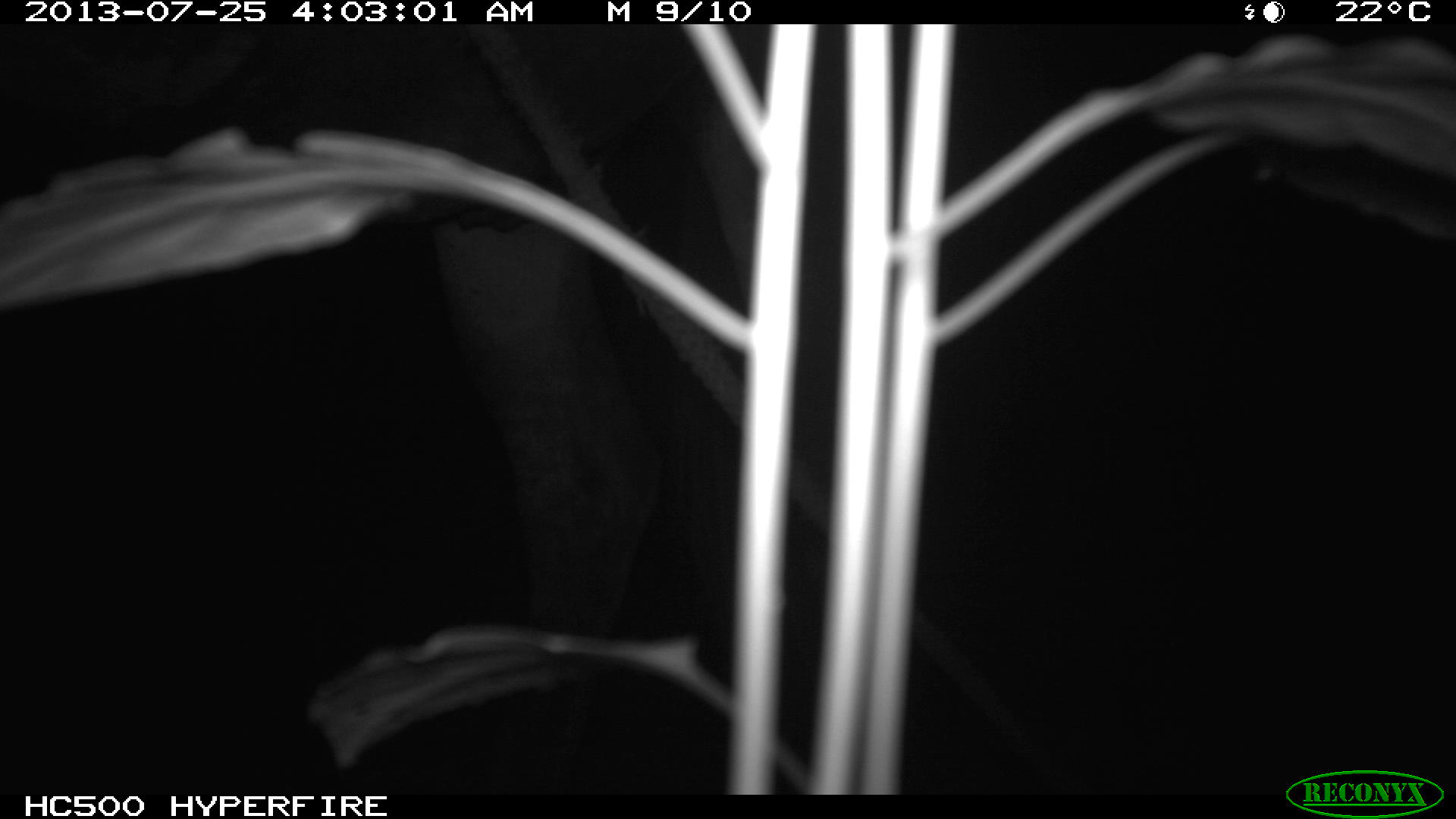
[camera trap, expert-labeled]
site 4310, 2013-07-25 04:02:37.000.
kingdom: Animalia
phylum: Chordata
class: Mammalia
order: Perissodactyla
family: Equidae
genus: Equus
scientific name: Equus ferus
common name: wild horse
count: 1